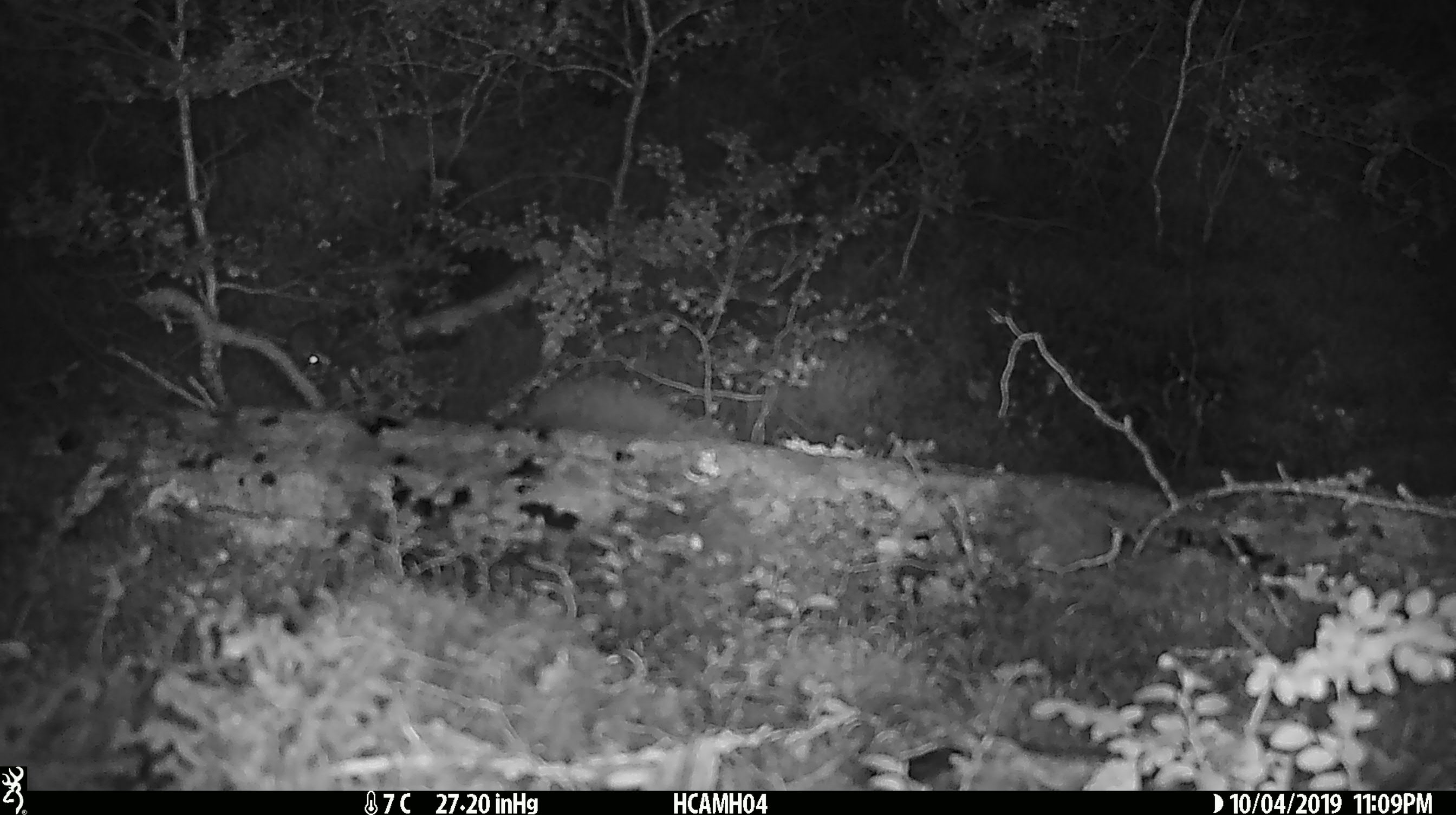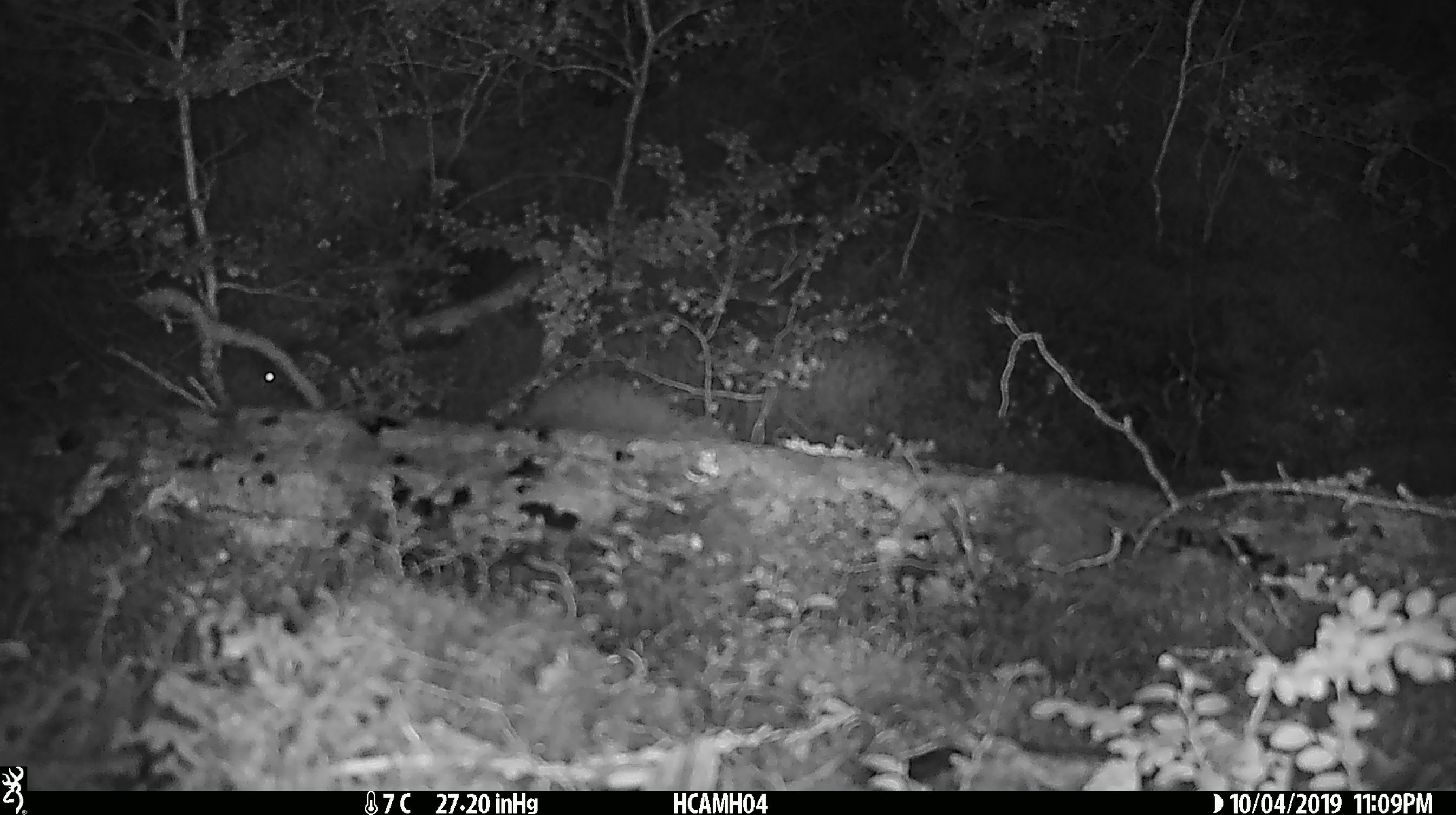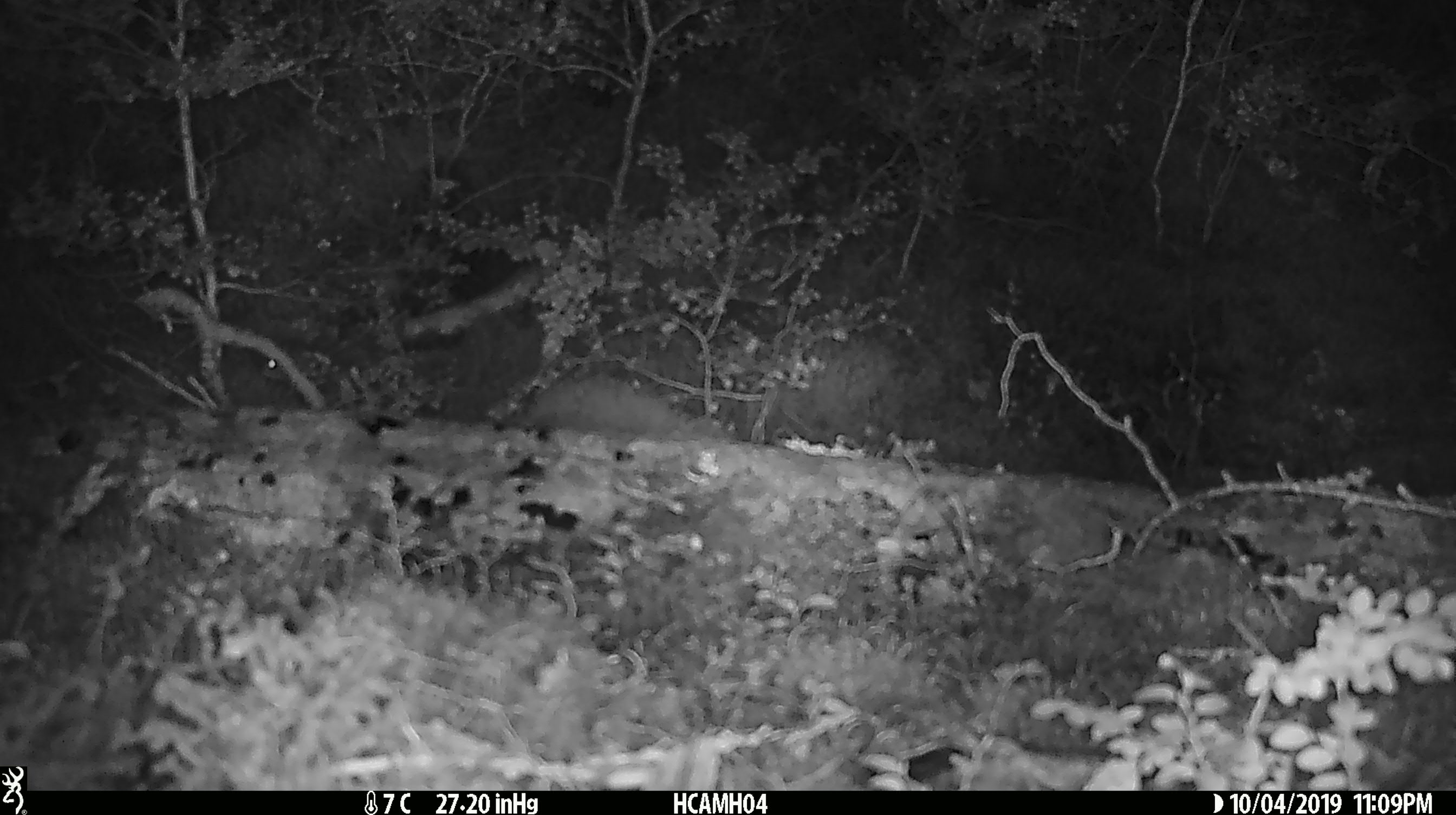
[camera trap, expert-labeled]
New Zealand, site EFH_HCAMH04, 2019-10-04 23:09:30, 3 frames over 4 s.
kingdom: Animalia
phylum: Chordata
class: Mammalia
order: Rodentia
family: Muridae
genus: Mus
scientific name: Mus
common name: mouse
Mouse (Mus).